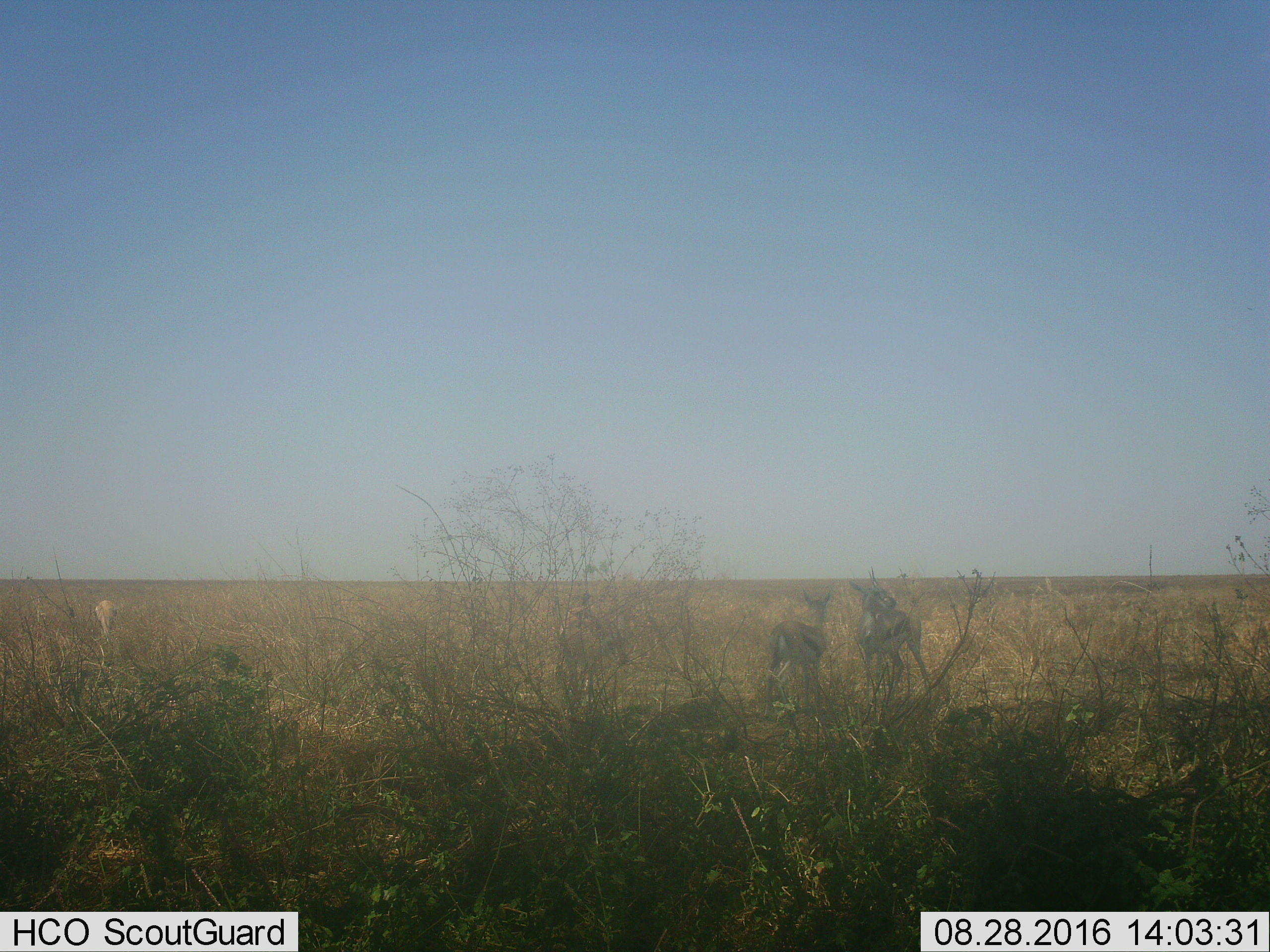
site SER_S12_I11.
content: unidentified animal